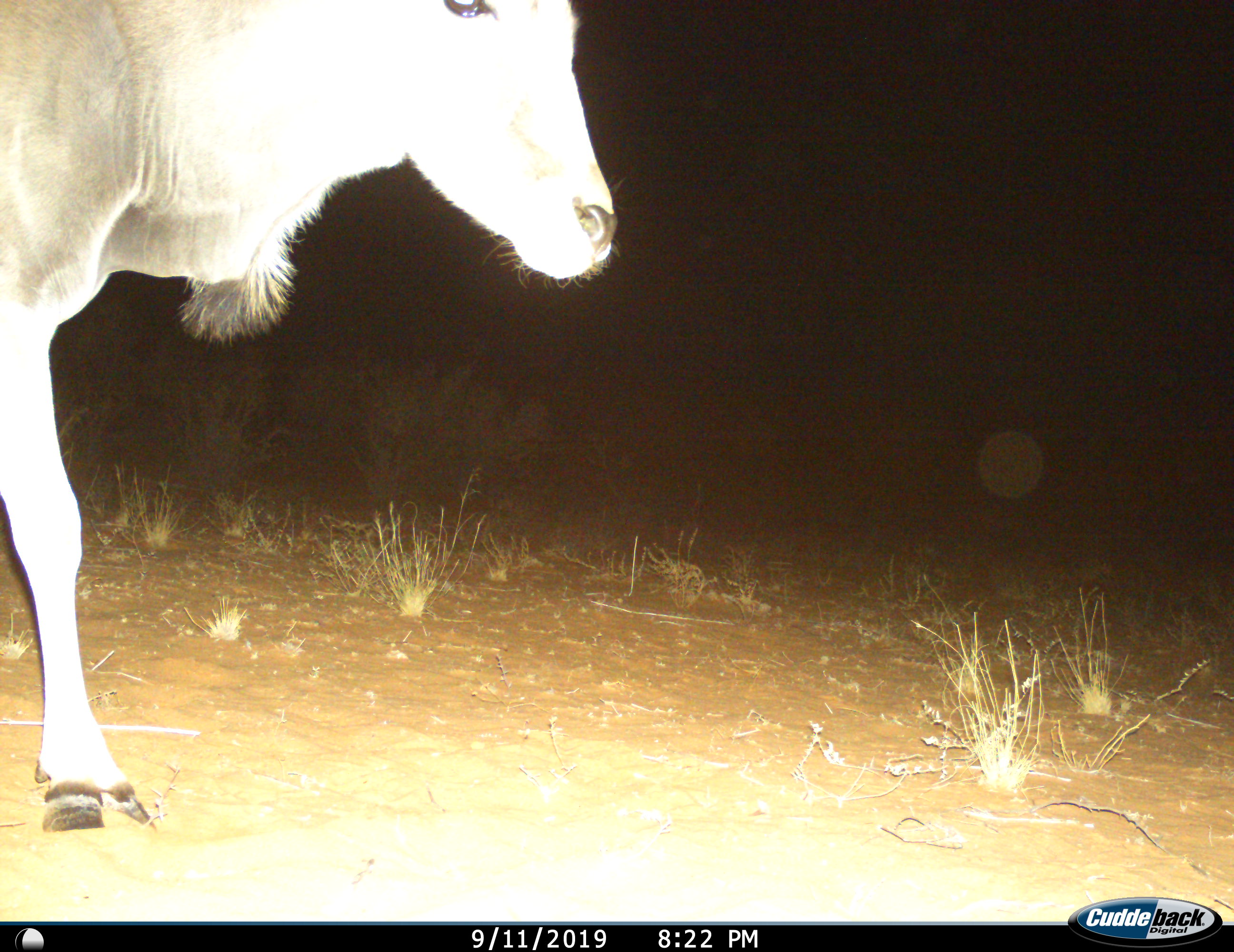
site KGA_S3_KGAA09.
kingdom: Animalia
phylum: Chordata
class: Mammalia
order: Artiodactyla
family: Bovidae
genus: Tragelaphus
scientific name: Tragelaphus oryx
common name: eland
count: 1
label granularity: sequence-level